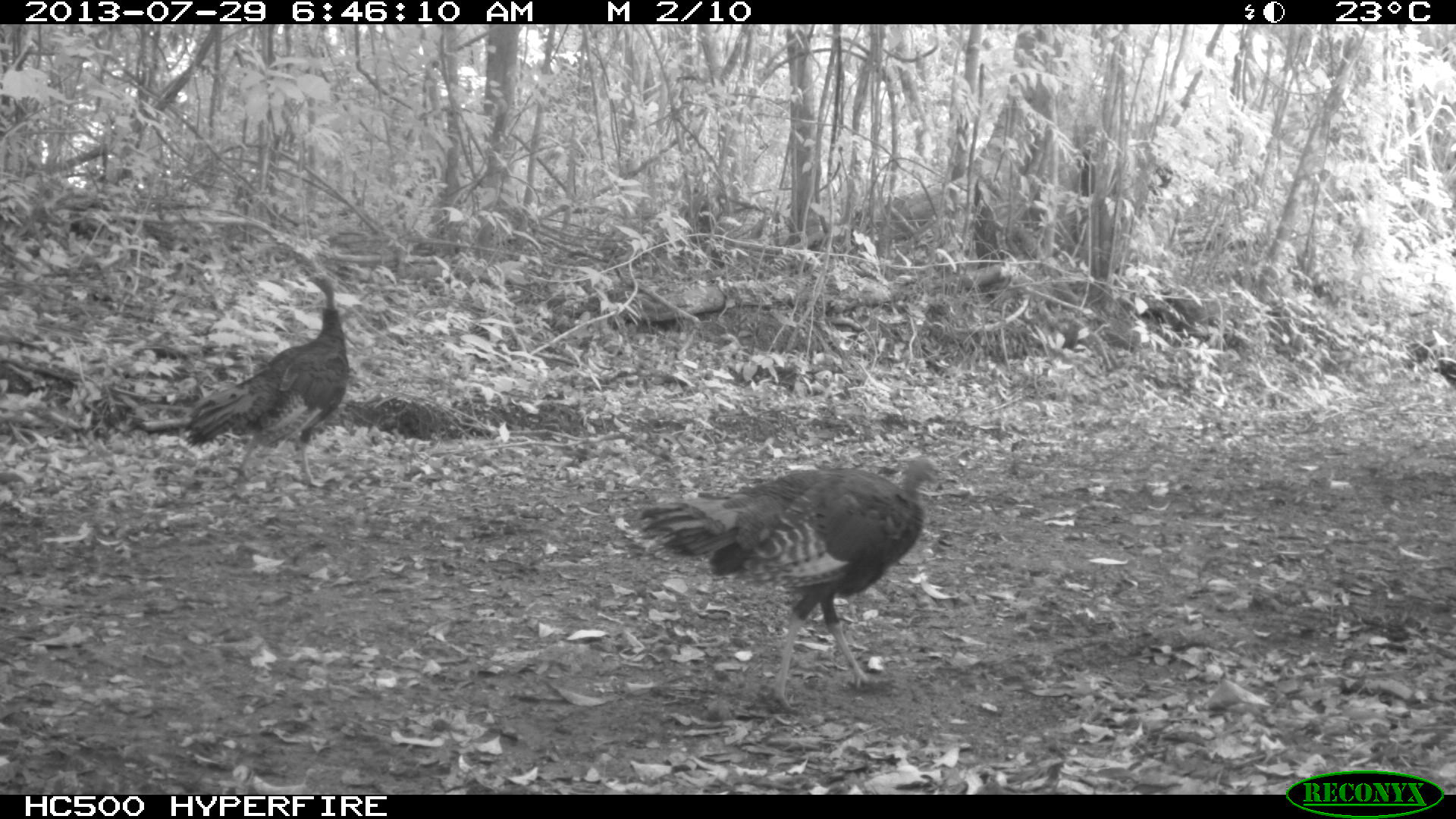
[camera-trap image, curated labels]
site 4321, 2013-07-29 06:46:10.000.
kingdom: Animalia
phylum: Chordata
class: Aves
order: Galliformes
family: Phasianidae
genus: Meleagris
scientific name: Meleagris ocellata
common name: ocellated turkey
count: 3